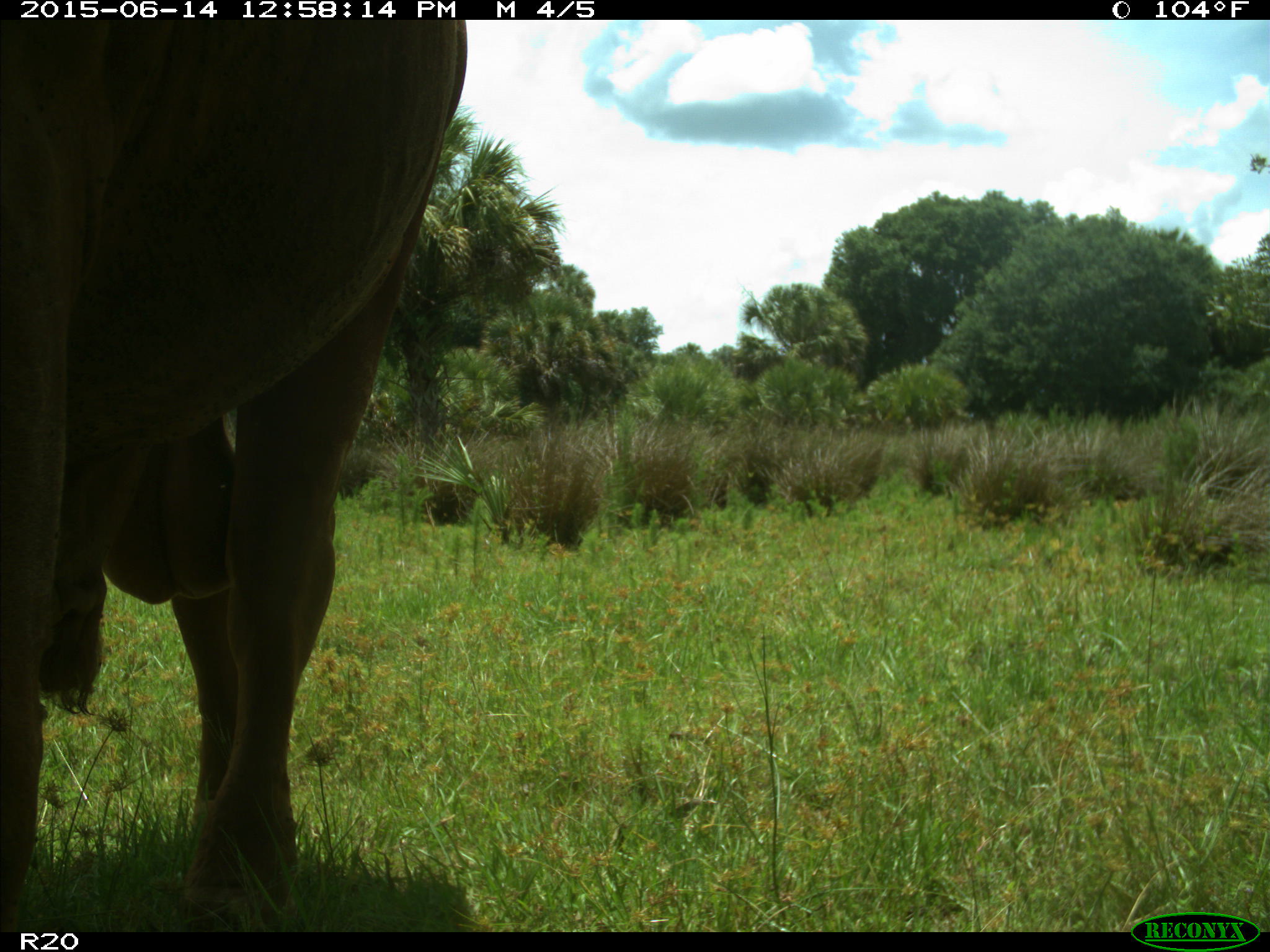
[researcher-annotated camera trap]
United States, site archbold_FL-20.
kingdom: Animalia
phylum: Chordata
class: Mammalia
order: Artiodactyla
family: Bovidae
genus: Bos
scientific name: Bos taurus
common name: domestic cow